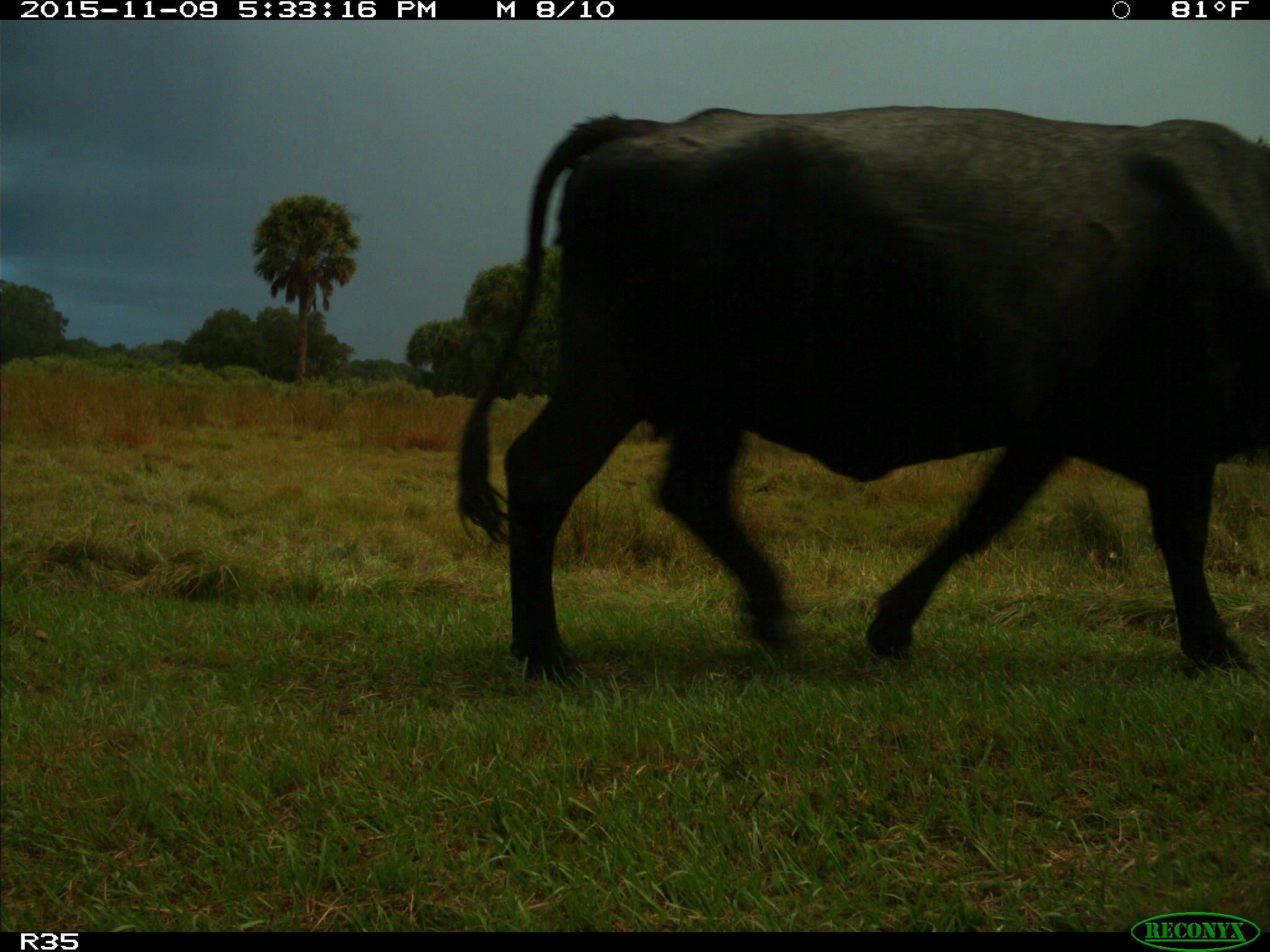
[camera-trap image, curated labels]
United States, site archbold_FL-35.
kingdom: Animalia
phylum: Chordata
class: Mammalia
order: Artiodactyla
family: Bovidae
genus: Bos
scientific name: Bos taurus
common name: domestic cow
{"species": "Bos taurus (domestic cow)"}